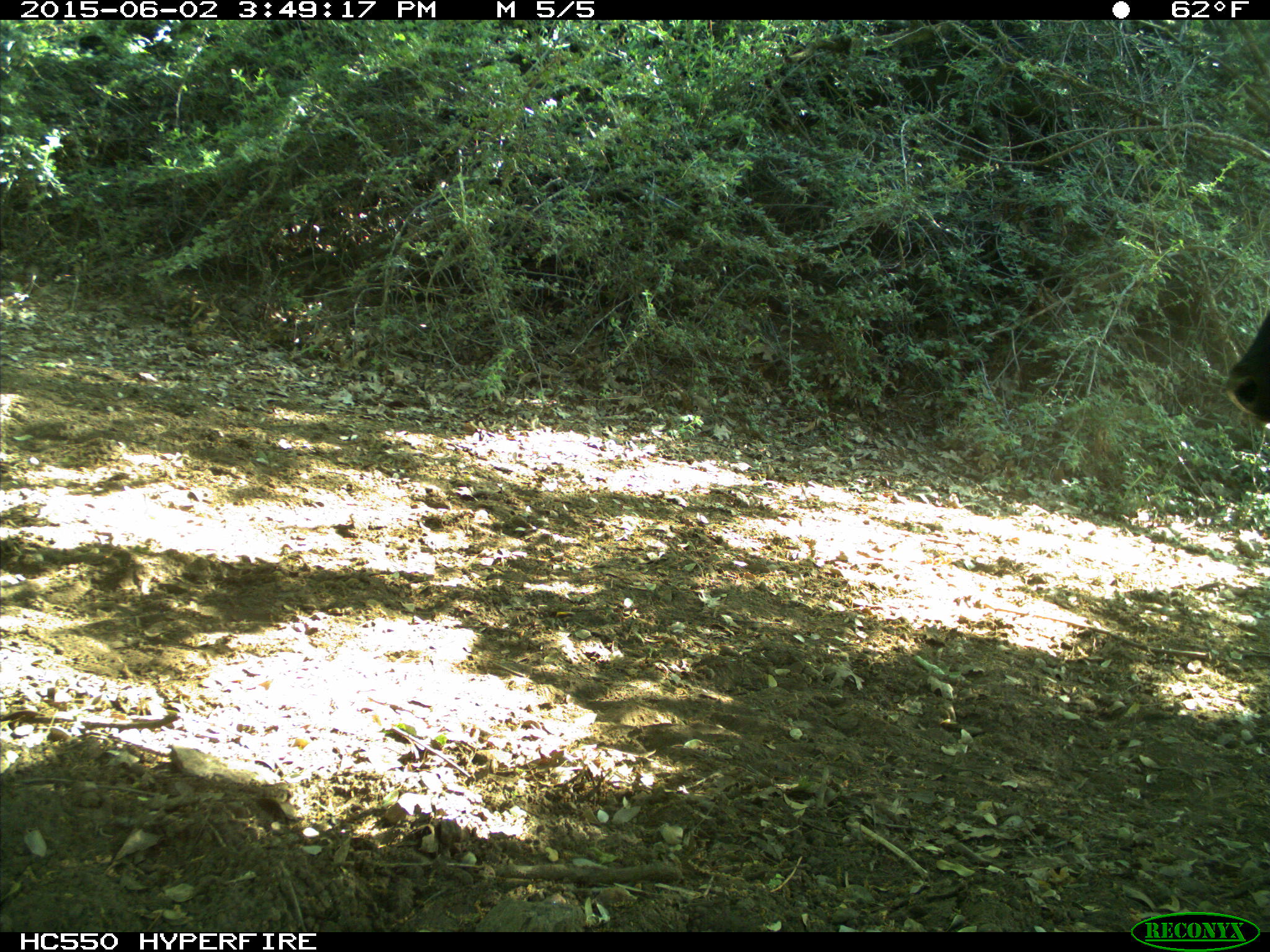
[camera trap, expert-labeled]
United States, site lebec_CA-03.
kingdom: Animalia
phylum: Chordata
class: Mammalia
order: Artiodactyla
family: Bovidae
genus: Bos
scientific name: Bos taurus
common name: domestic cow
Bos taurus (domestic cow).